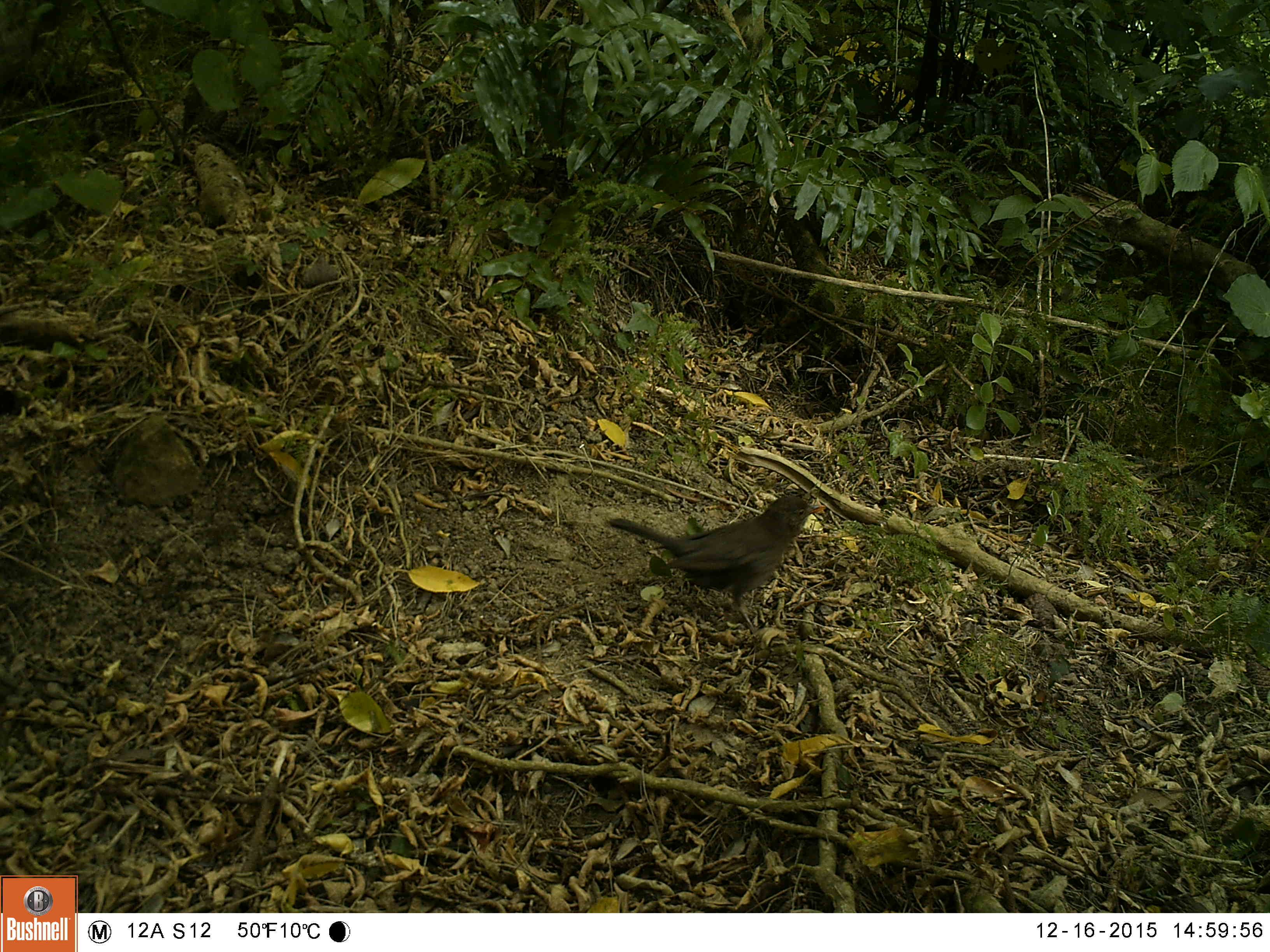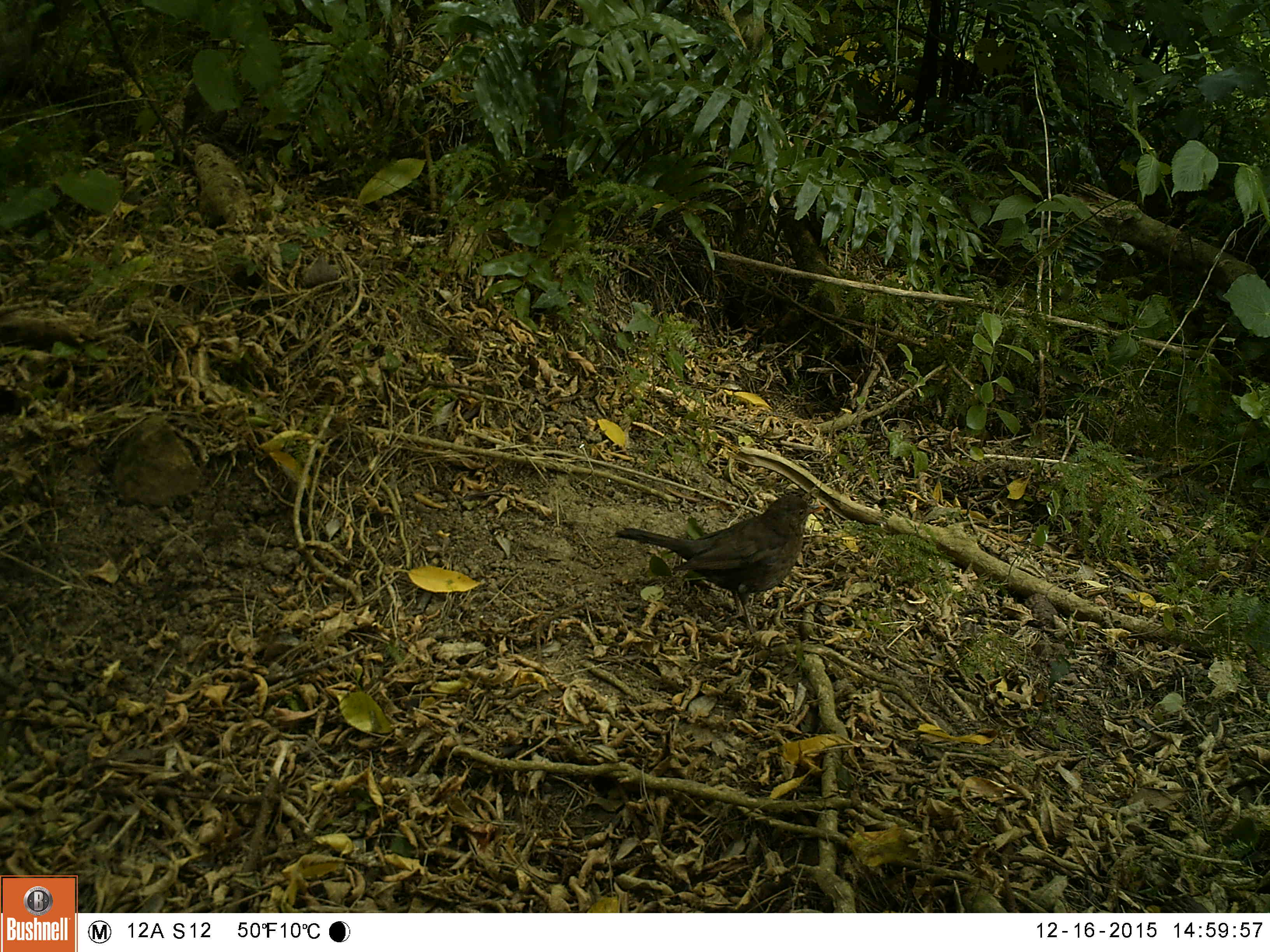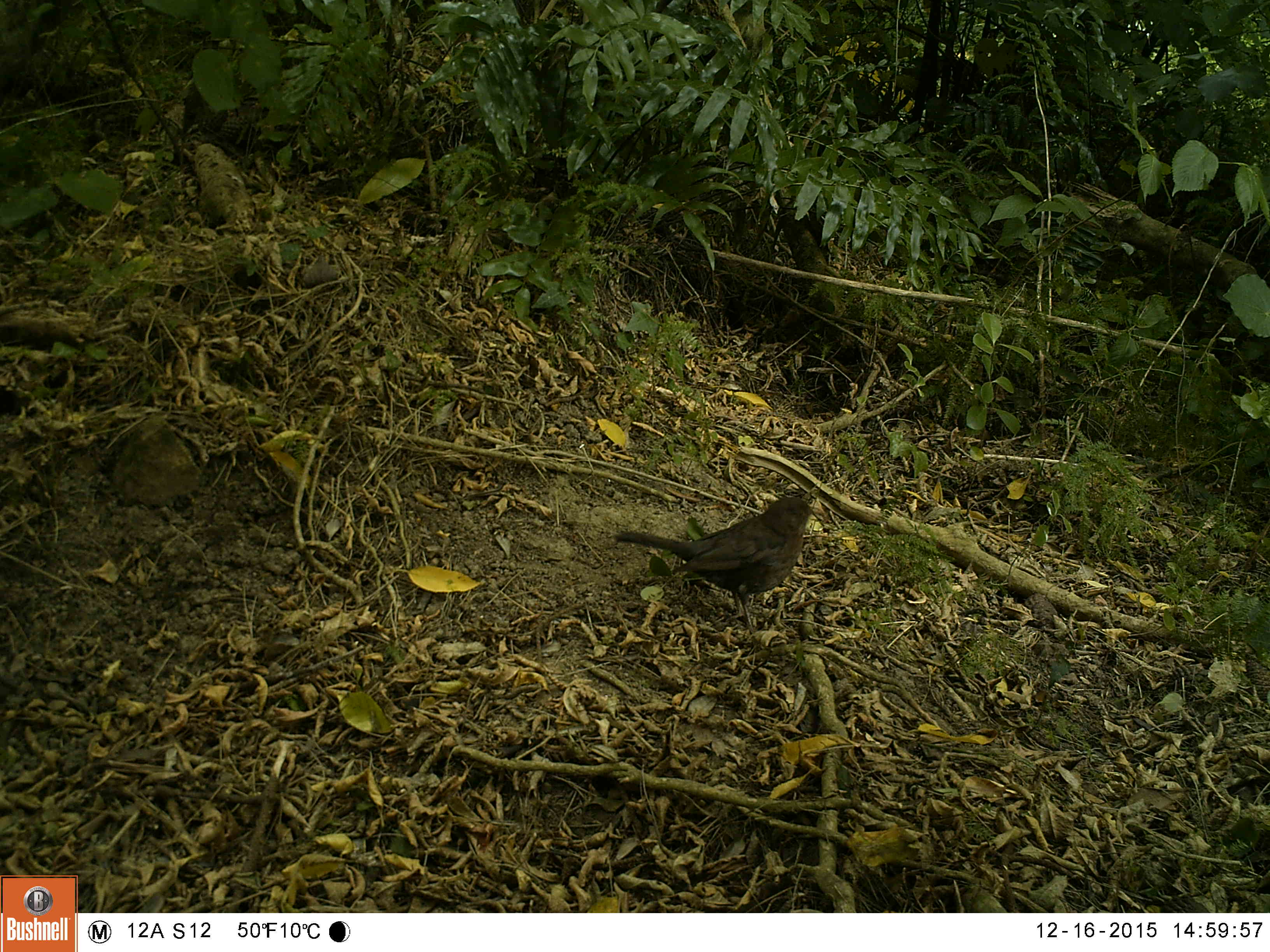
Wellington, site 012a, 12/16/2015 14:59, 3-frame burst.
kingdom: Animalia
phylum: Chordata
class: Aves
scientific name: Aves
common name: bird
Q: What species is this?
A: Bird (Aves).